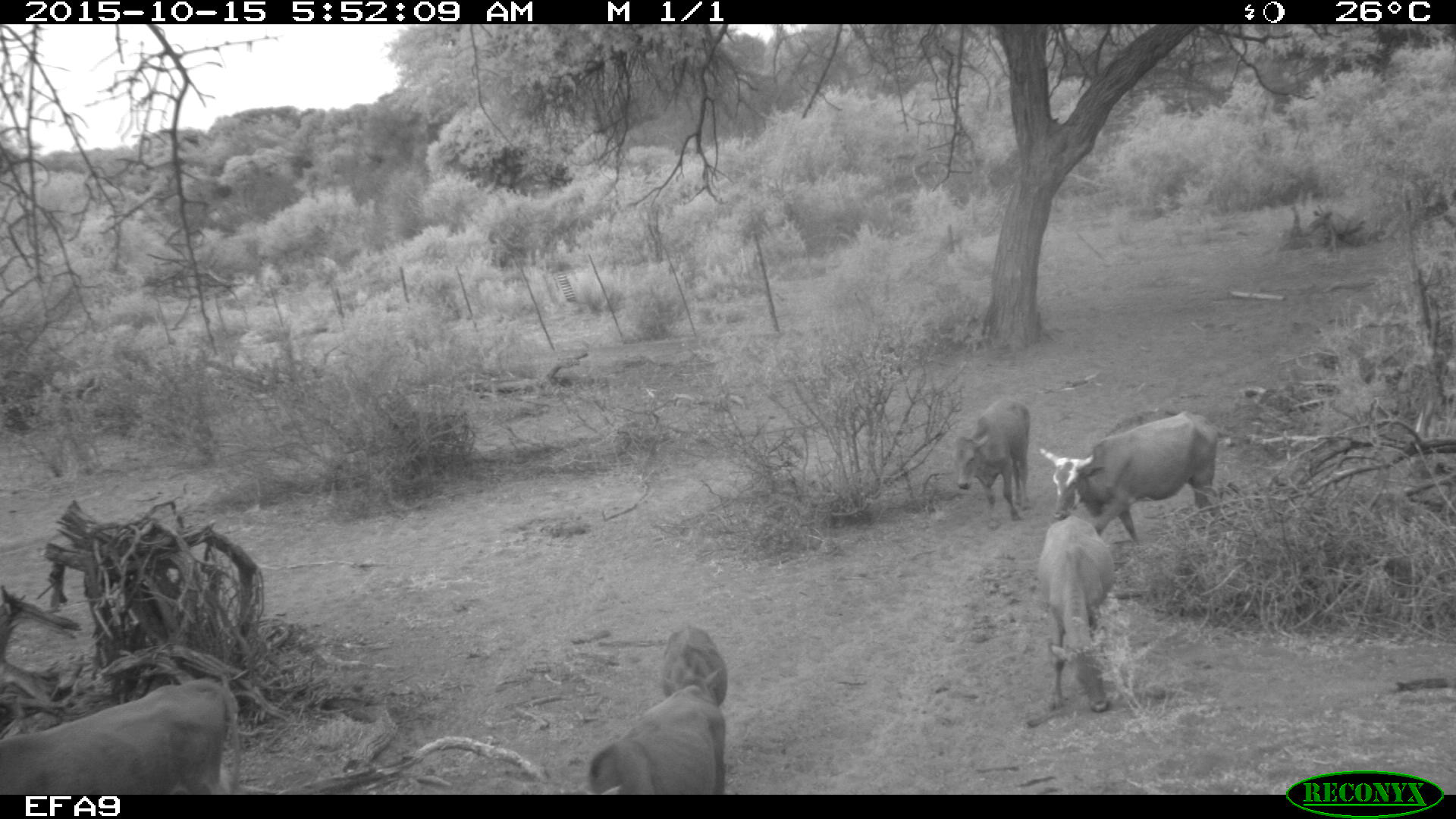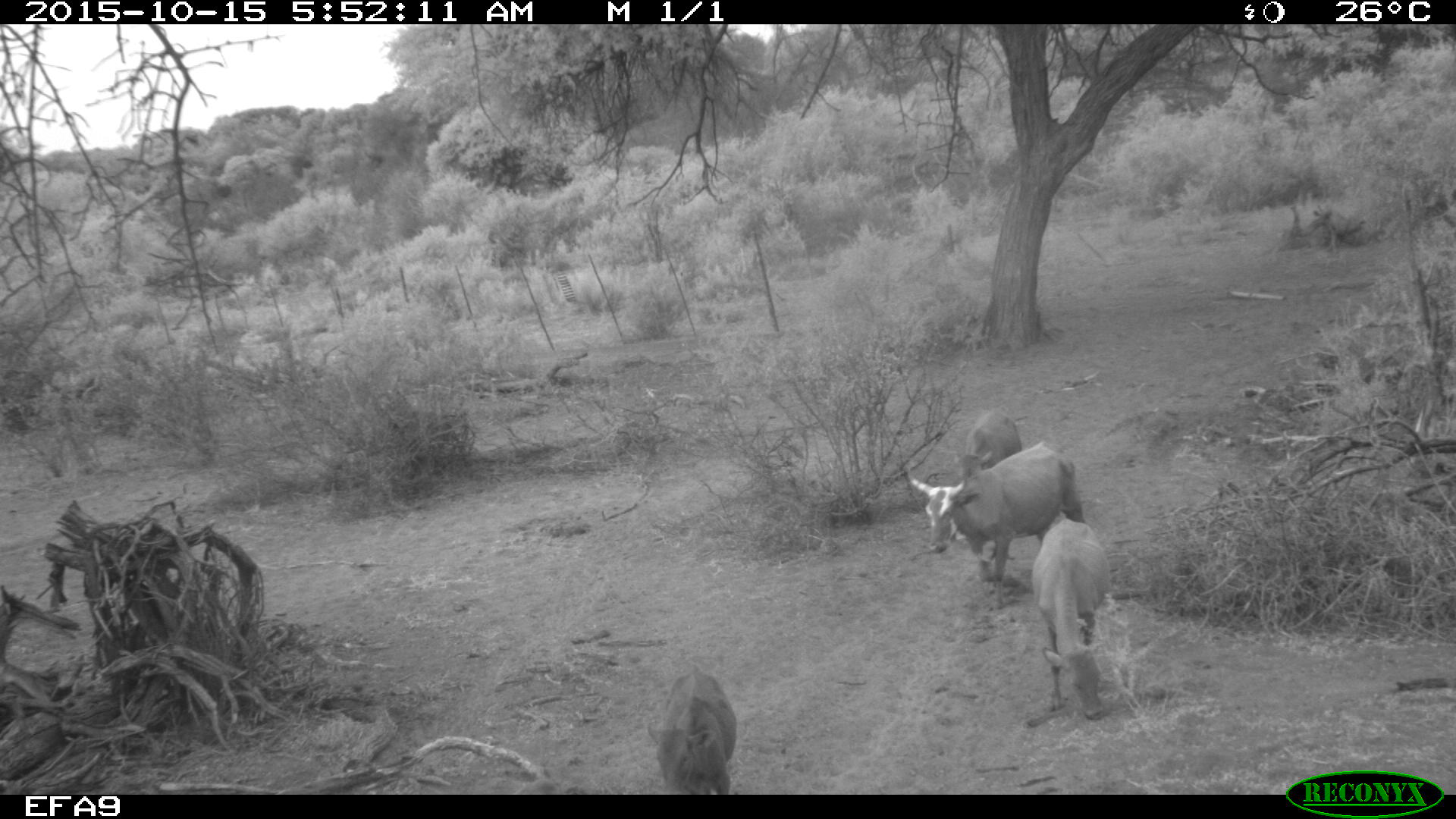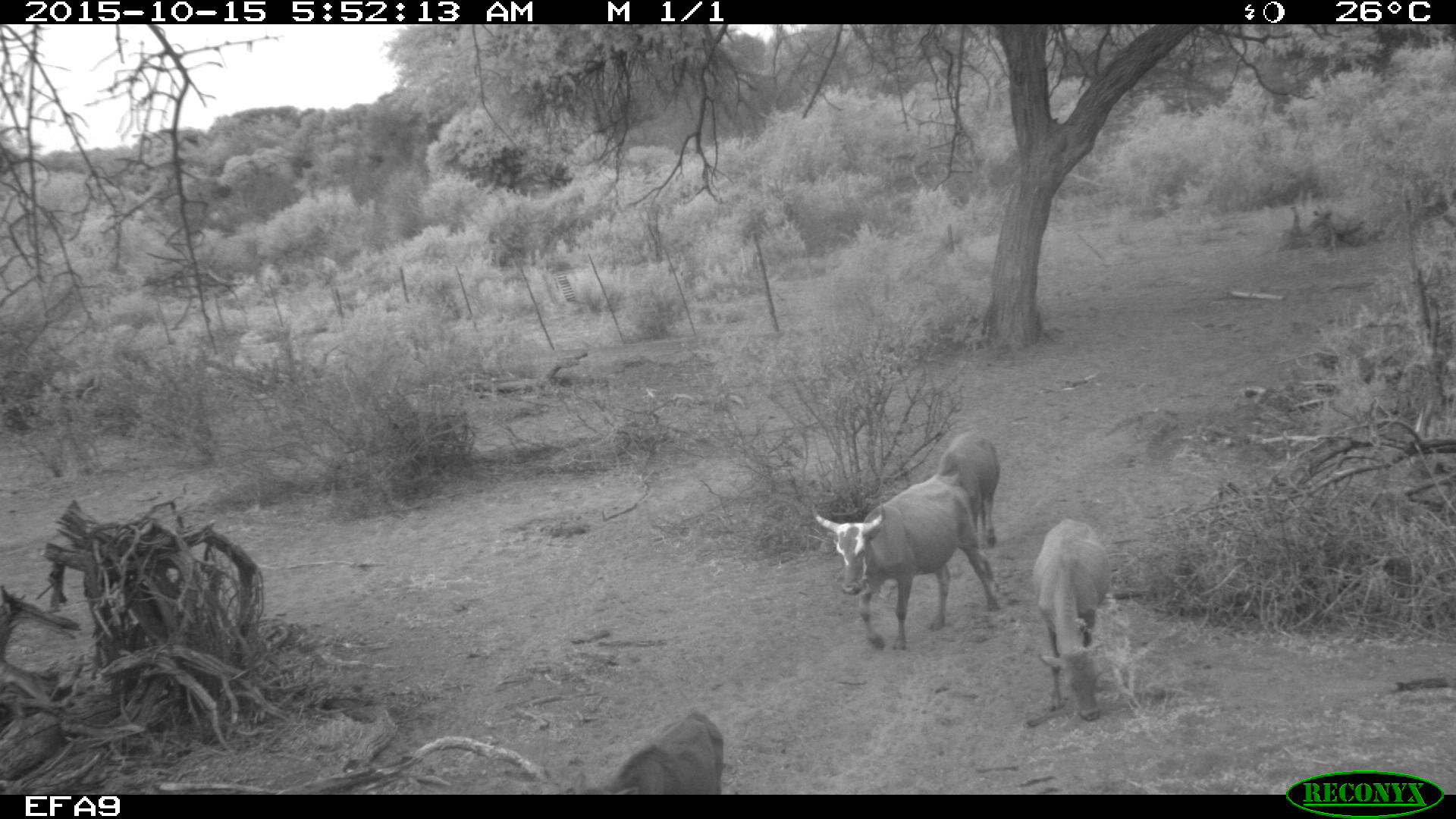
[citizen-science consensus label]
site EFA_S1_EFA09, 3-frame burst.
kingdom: Animalia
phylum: Chordata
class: Mammalia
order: Artiodactyla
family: Bovidae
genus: Bos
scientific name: Bos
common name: cattle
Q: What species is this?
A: Cattle (Bos).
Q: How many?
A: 6.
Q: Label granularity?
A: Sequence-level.